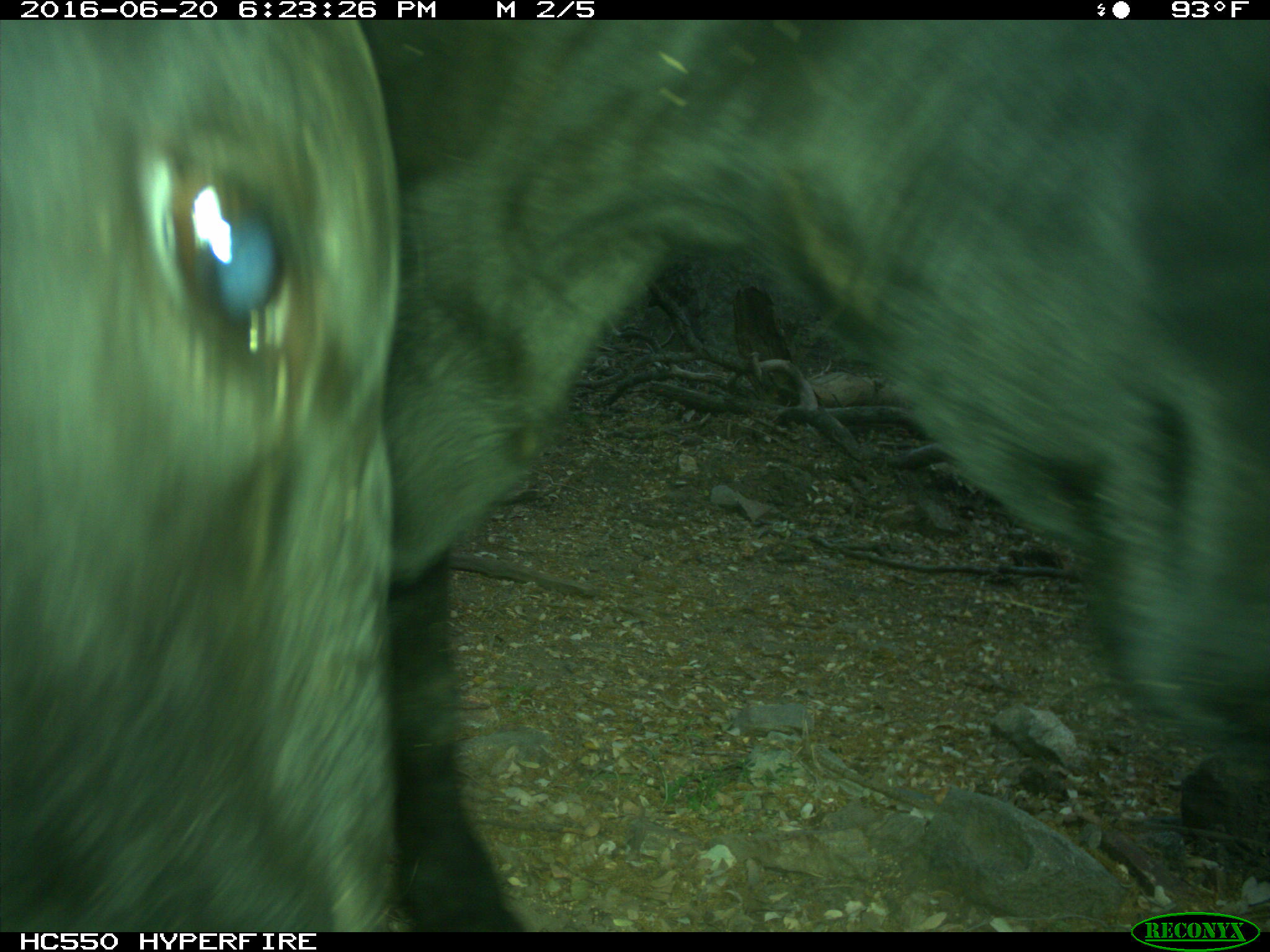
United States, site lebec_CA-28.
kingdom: Animalia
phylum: Chordata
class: Mammalia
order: Artiodactyla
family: Bovidae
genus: Bos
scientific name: Bos taurus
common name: domestic cow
Bos taurus (domestic cow).